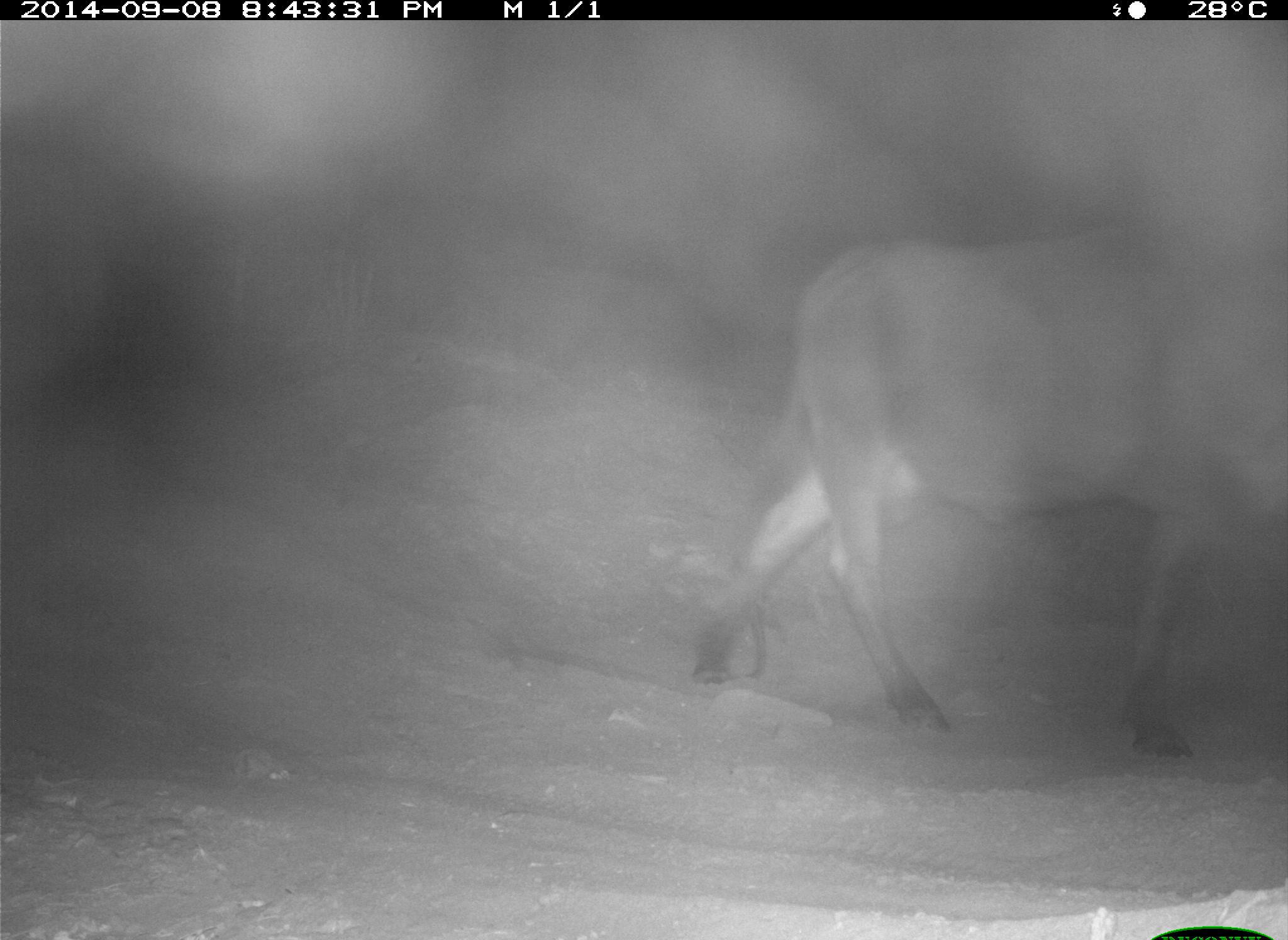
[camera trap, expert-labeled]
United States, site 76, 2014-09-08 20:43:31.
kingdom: Animalia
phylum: Chordata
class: Mammalia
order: Artiodactyla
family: Bovidae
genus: Bos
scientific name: Bos taurus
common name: cow